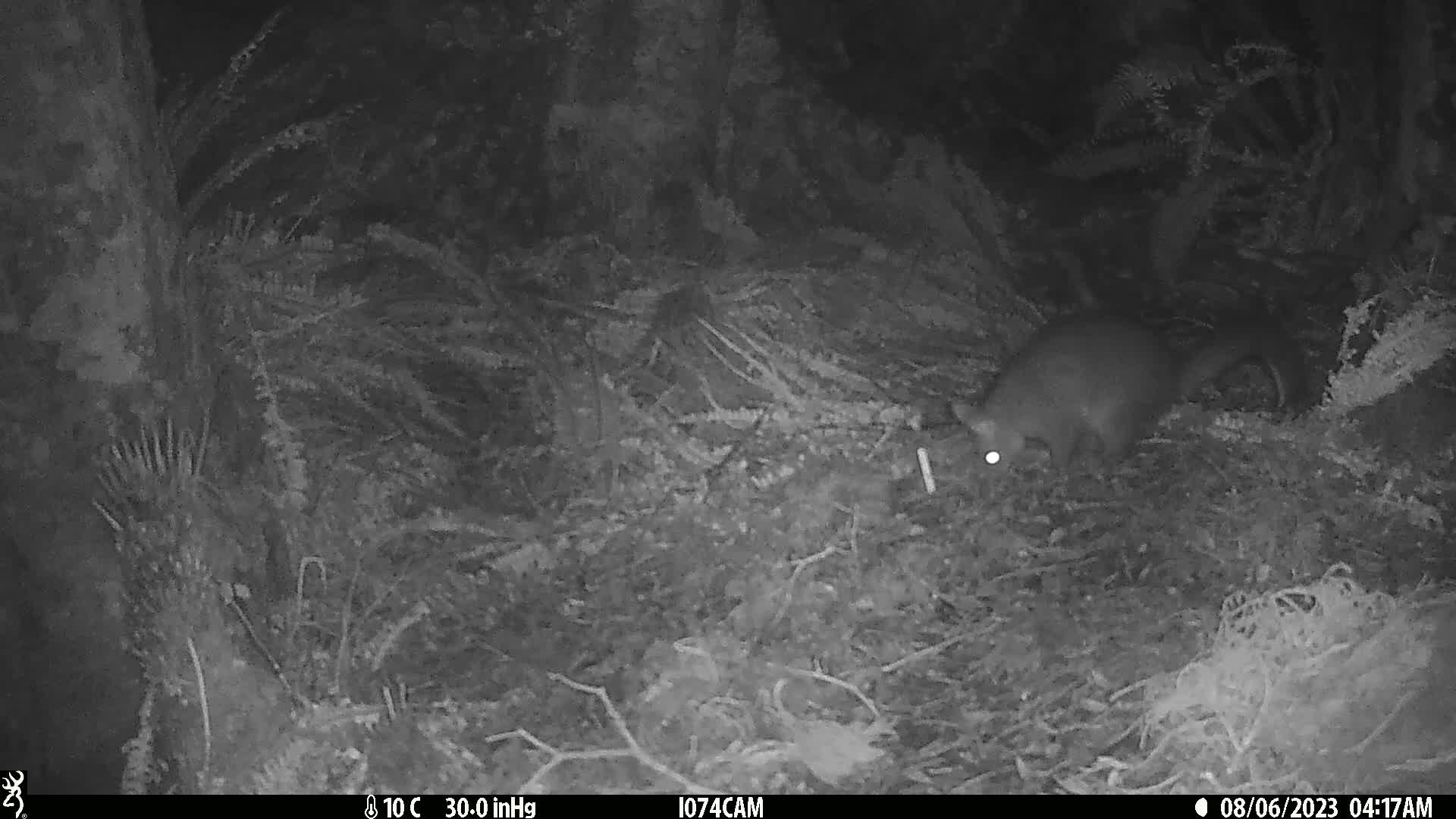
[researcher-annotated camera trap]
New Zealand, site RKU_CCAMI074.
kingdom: Animalia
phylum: Chordata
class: Mammalia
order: Diprotodontia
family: Phalangeridae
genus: Trichosurus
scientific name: Trichosurus vulpecula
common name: common brushtail possum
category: possum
Possum (common brushtail possum) (Trichosurus vulpecula).